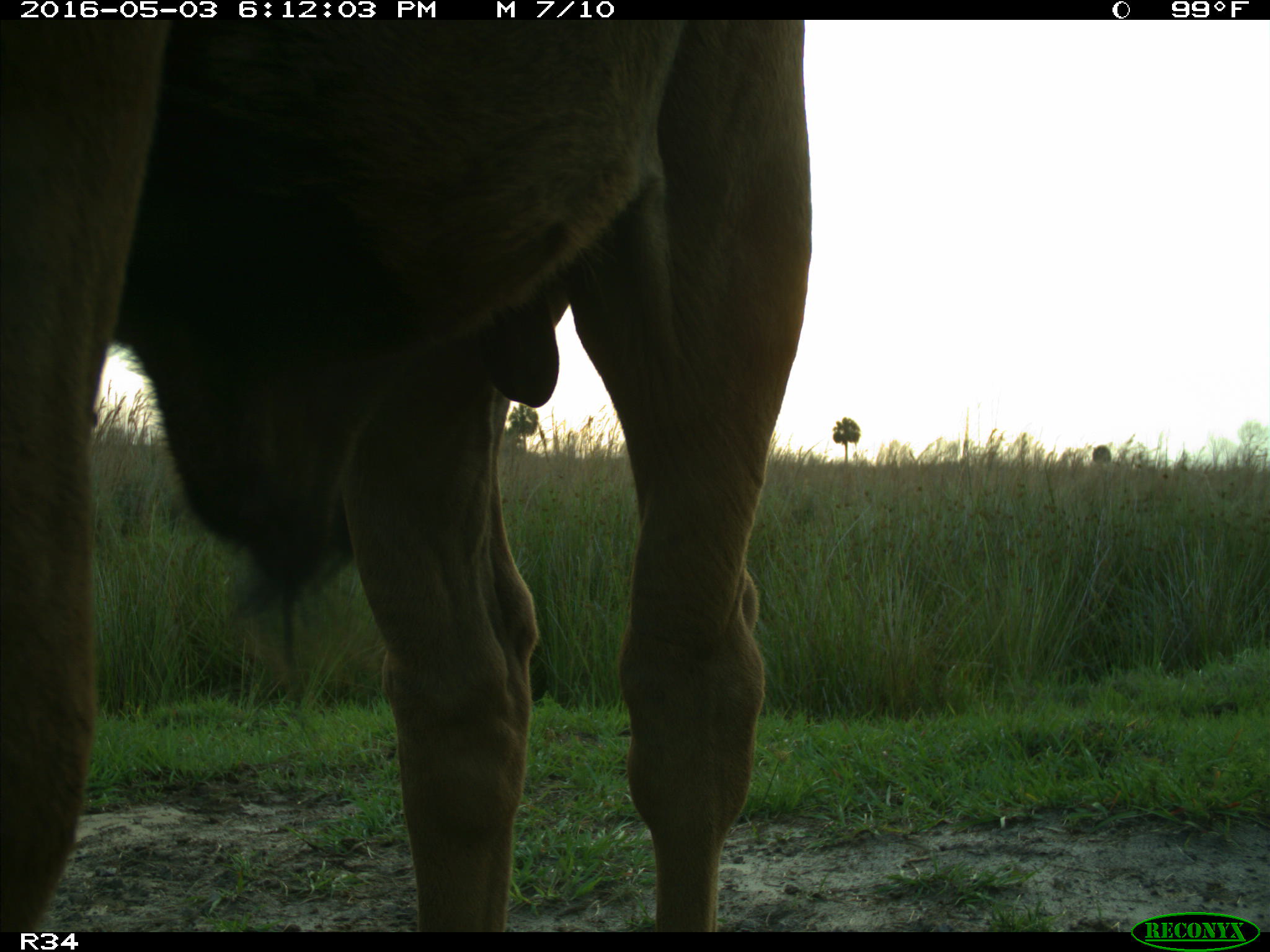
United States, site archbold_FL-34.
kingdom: Animalia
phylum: Chordata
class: Mammalia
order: Artiodactyla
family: Bovidae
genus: Bos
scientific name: Bos taurus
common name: domestic cow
Bos taurus (domestic cow).